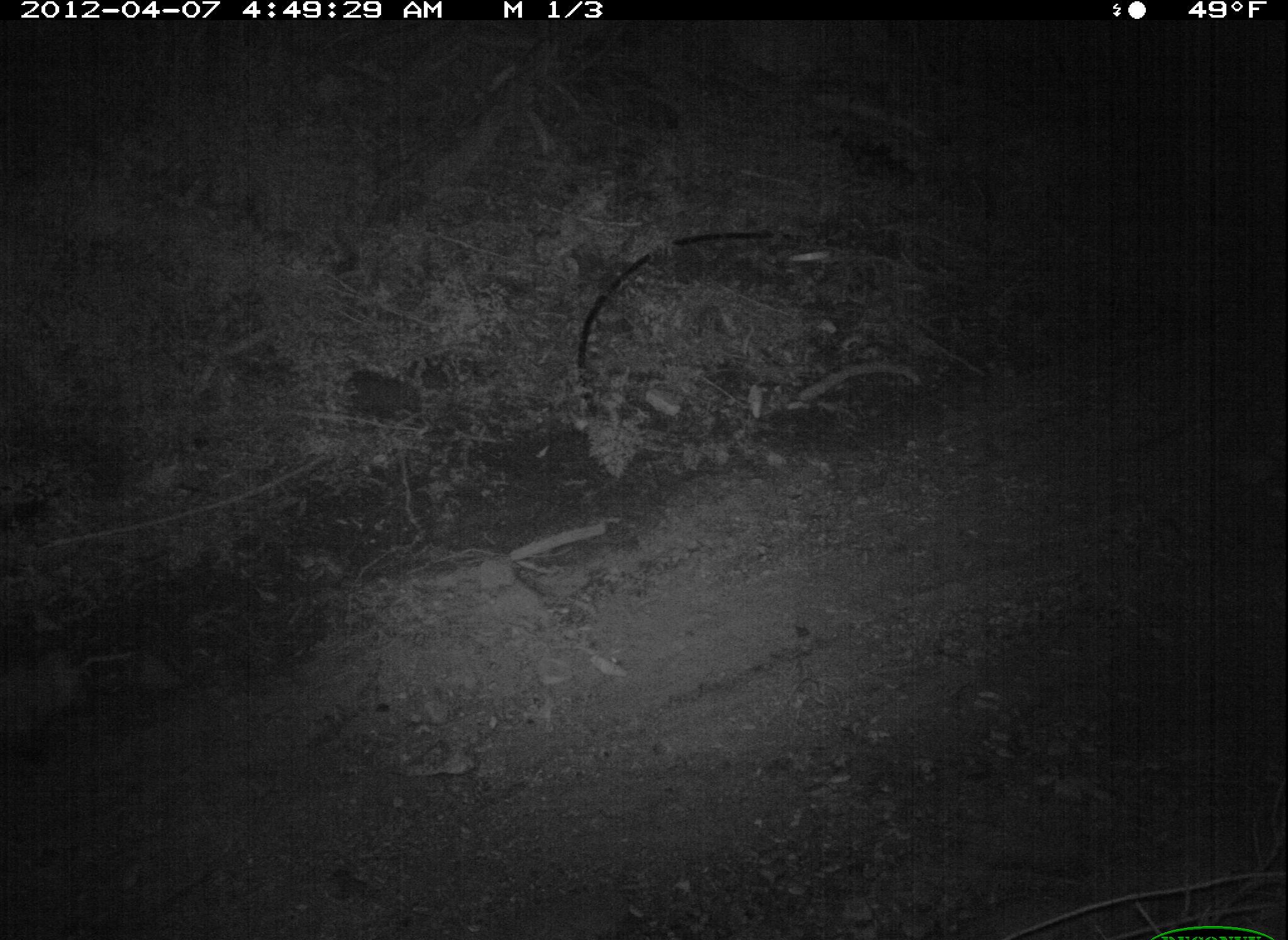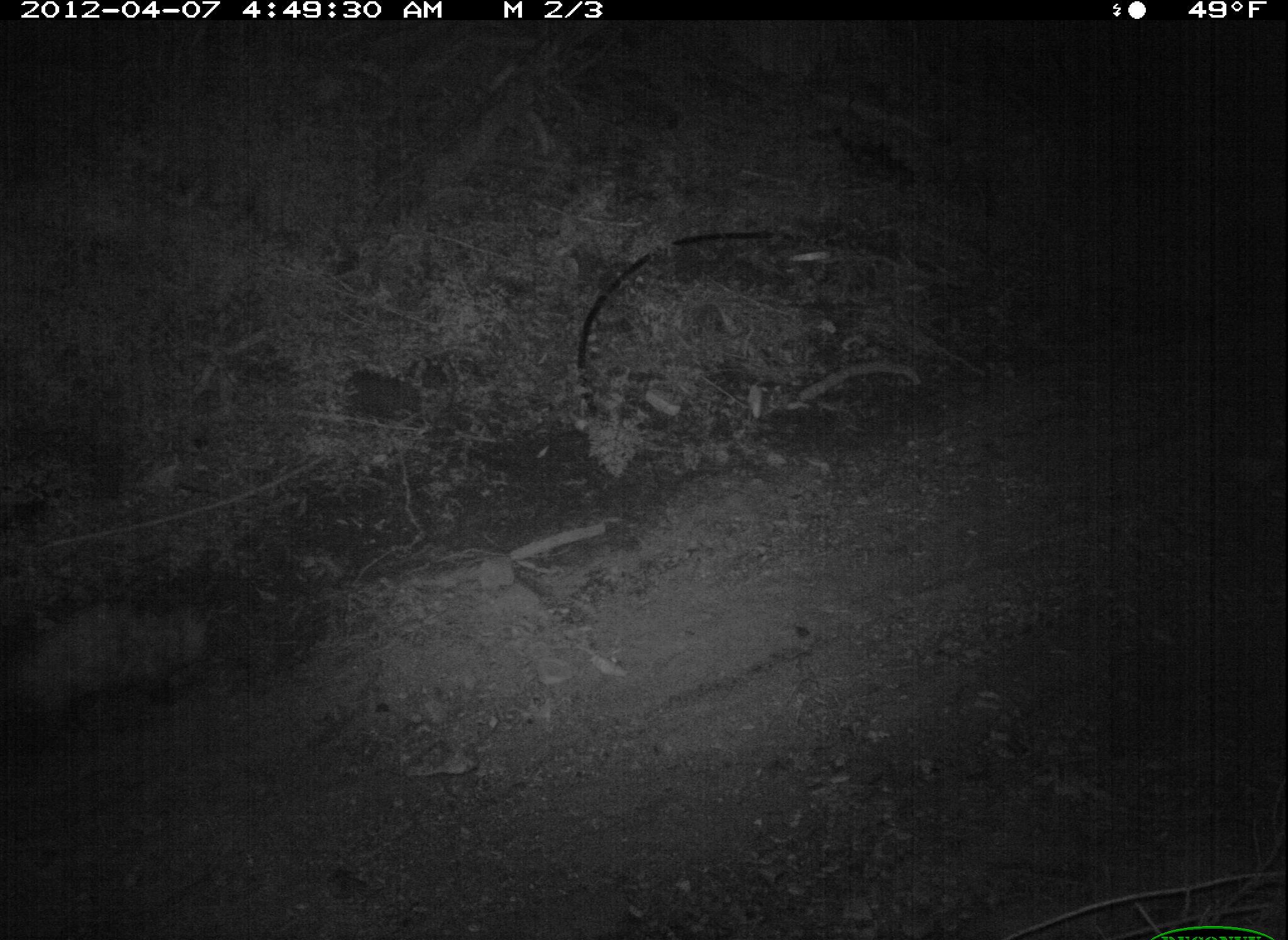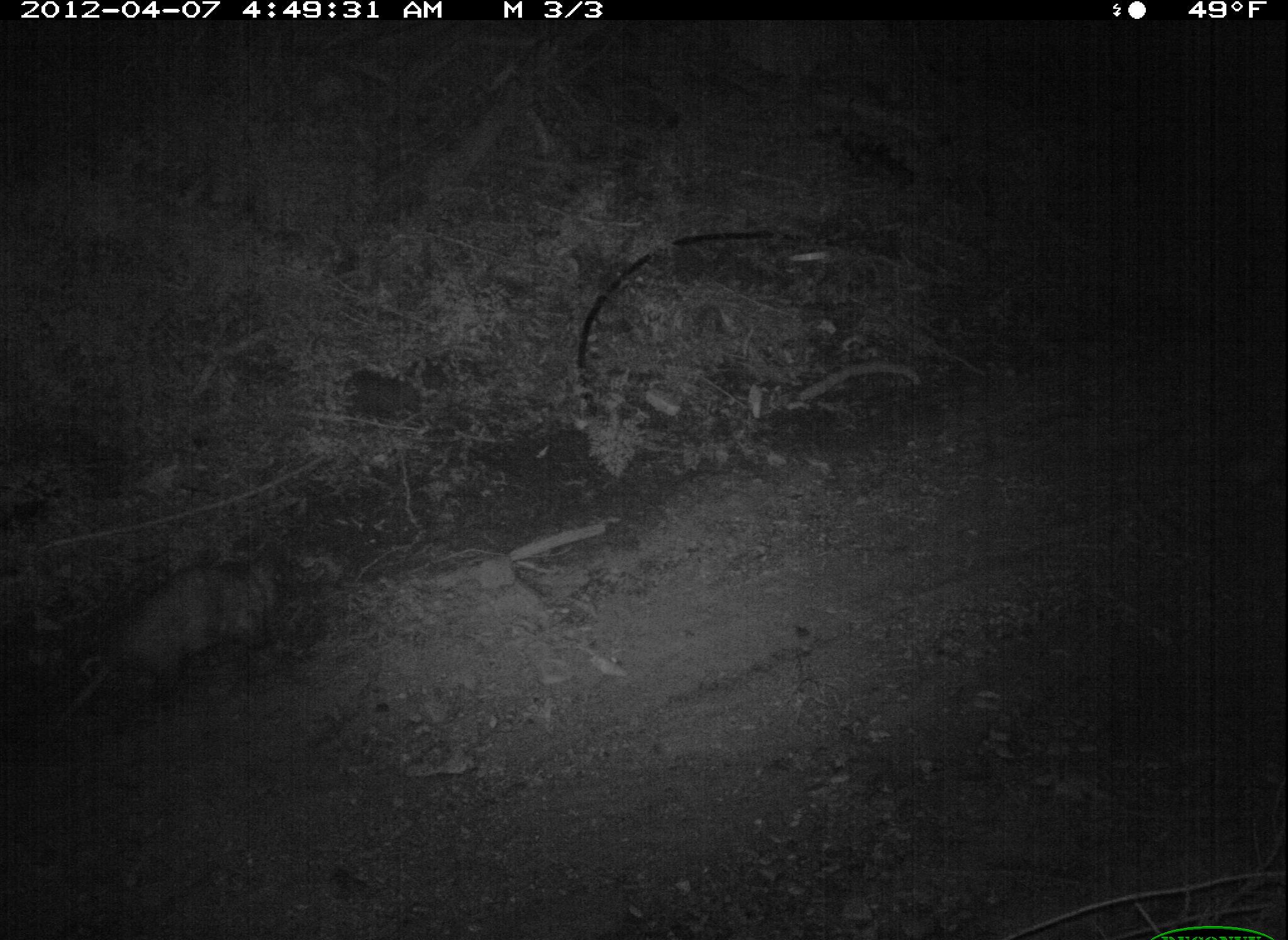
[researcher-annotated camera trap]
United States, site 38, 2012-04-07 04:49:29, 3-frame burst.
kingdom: Animalia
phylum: Chordata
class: Mammalia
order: Didelphimorphia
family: Didelphidae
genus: Didelphis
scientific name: Didelphis virginiana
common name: virginia opossum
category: opossum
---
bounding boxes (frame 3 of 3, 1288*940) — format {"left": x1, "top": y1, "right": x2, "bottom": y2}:
opossum: {"left": 45, "top": 546, "right": 301, "bottom": 743}